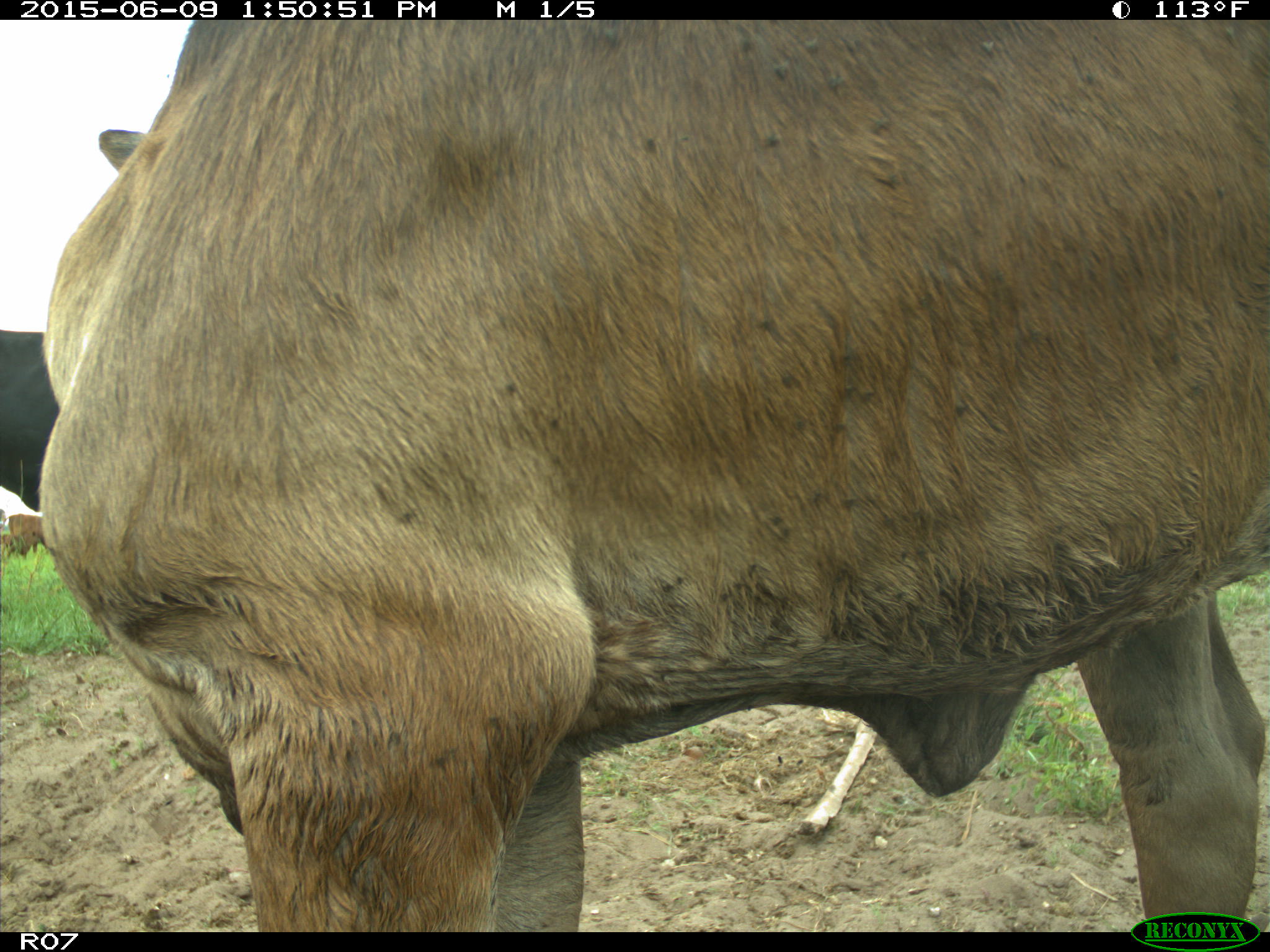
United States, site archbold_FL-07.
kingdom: Animalia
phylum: Chordata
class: Mammalia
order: Artiodactyla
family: Bovidae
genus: Bos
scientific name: Bos taurus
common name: domestic cow